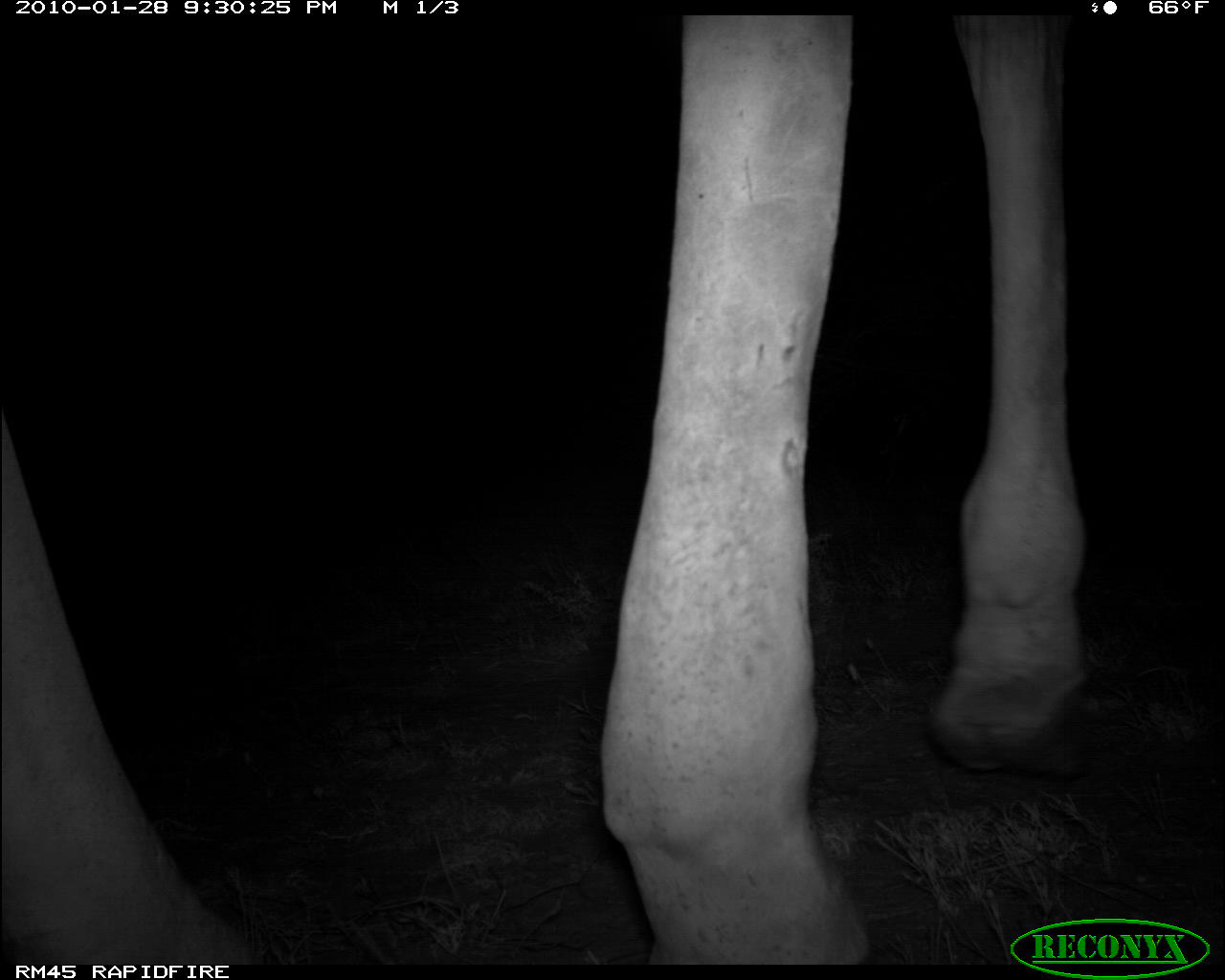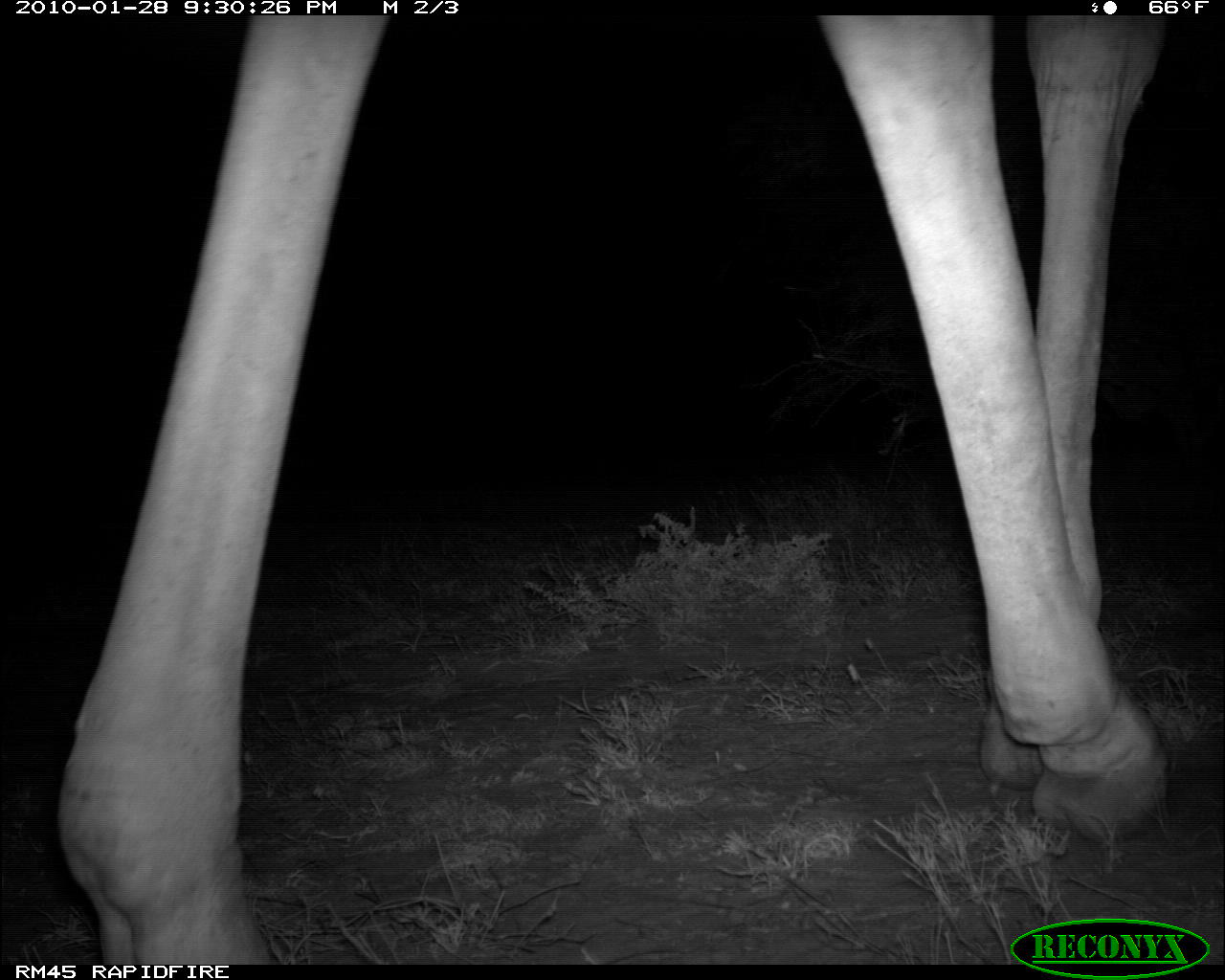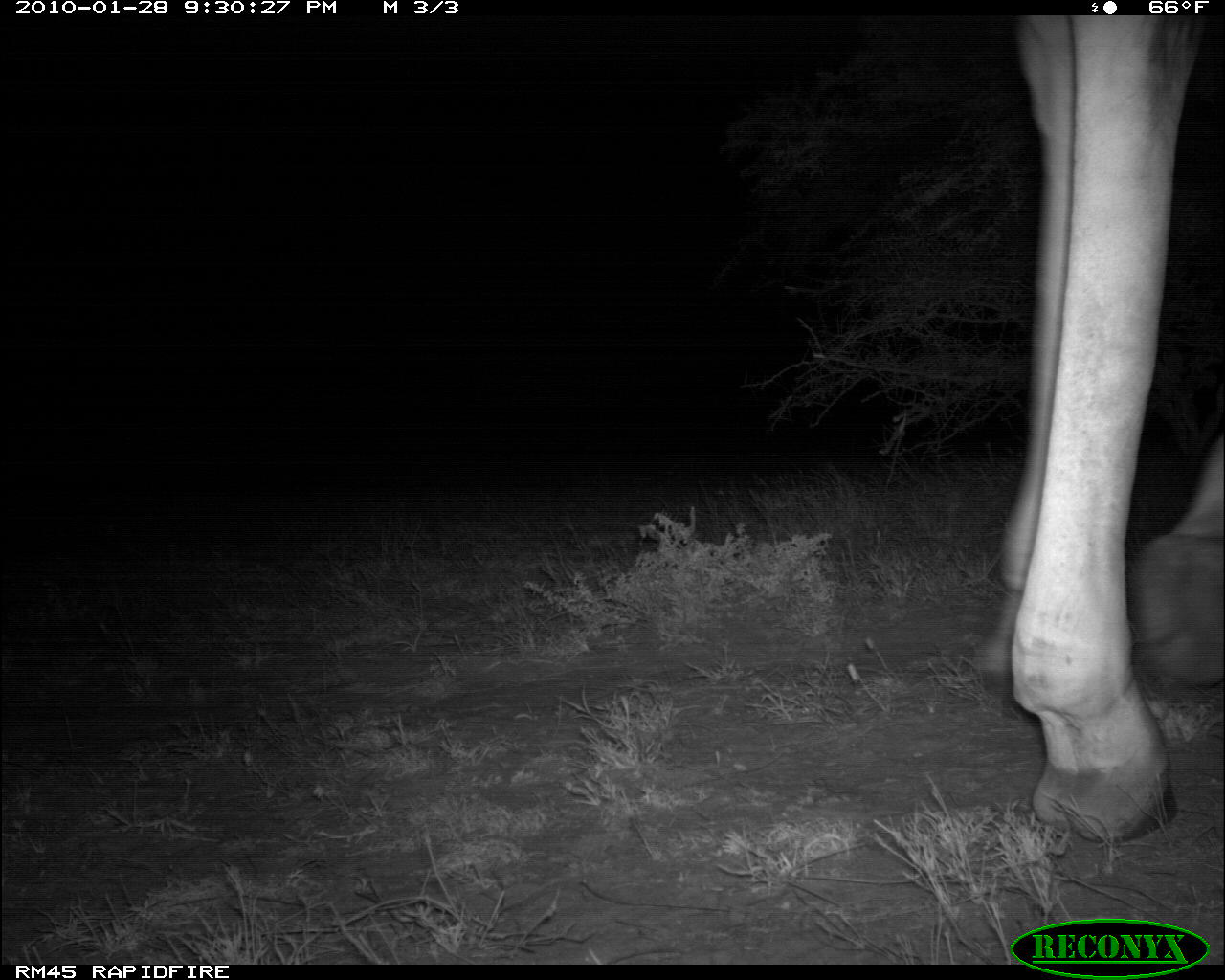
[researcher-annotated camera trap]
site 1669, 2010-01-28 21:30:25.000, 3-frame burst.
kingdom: Animalia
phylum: Chordata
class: Mammalia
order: Artiodactyla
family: Giraffidae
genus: Giraffa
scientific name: Giraffa camelopardalis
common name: giraffe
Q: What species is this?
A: Giraffa camelopardalis (giraffe).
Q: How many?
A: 1.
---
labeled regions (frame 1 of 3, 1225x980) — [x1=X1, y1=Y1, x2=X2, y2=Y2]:
giraffa camelopardalis: [x1=0, y1=14, x2=1225, y2=965]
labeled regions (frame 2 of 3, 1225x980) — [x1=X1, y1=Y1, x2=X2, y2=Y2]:
giraffa camelopardalis: [x1=0, y1=14, x2=1225, y2=965]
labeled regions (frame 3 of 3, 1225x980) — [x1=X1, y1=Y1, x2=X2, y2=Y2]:
giraffa camelopardalis: [x1=971, y1=14, x2=1225, y2=844]